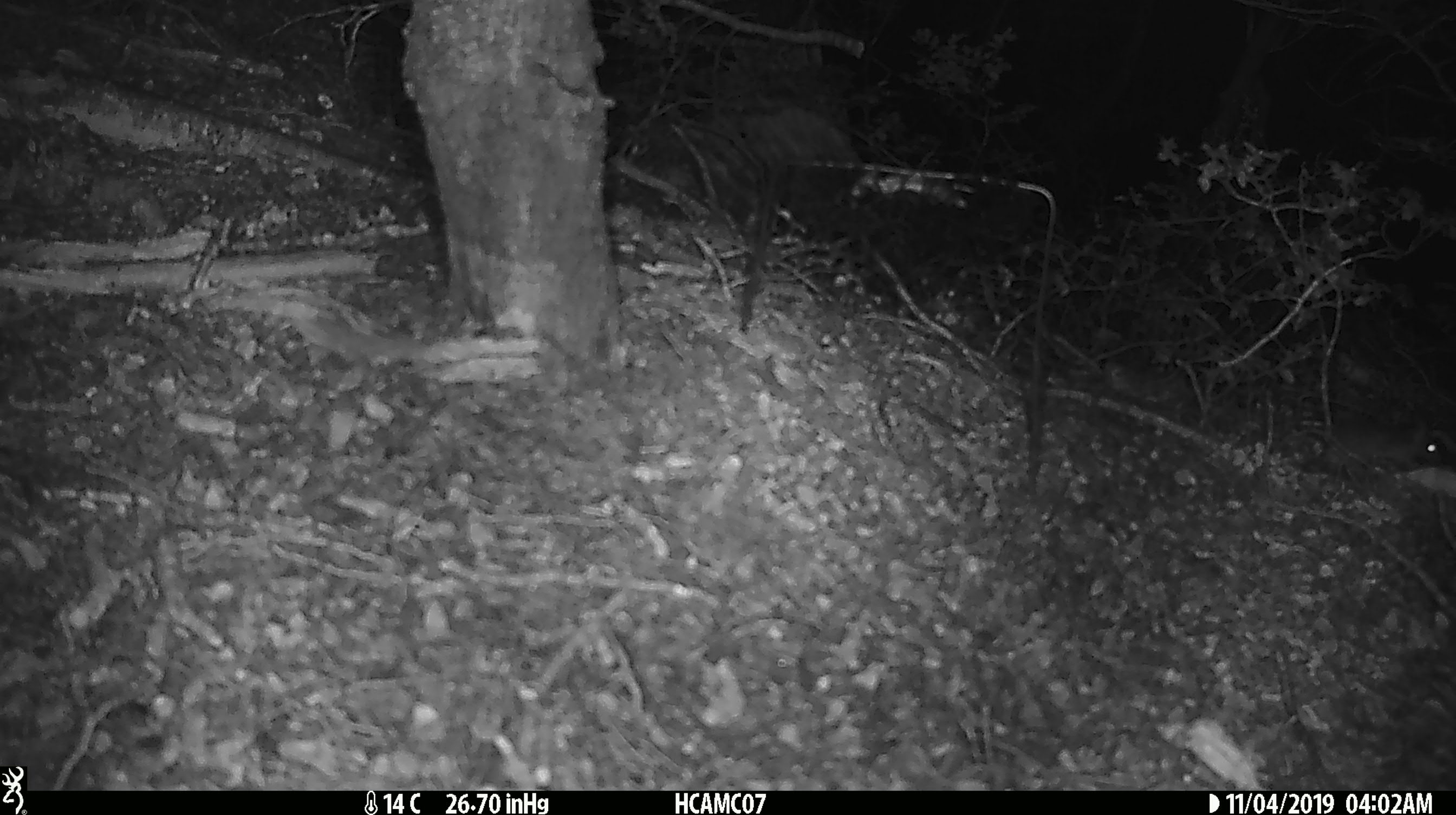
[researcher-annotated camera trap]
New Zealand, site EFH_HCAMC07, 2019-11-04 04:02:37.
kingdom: Animalia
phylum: Chordata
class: Mammalia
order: Rodentia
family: Muridae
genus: Mus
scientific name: Mus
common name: mouse